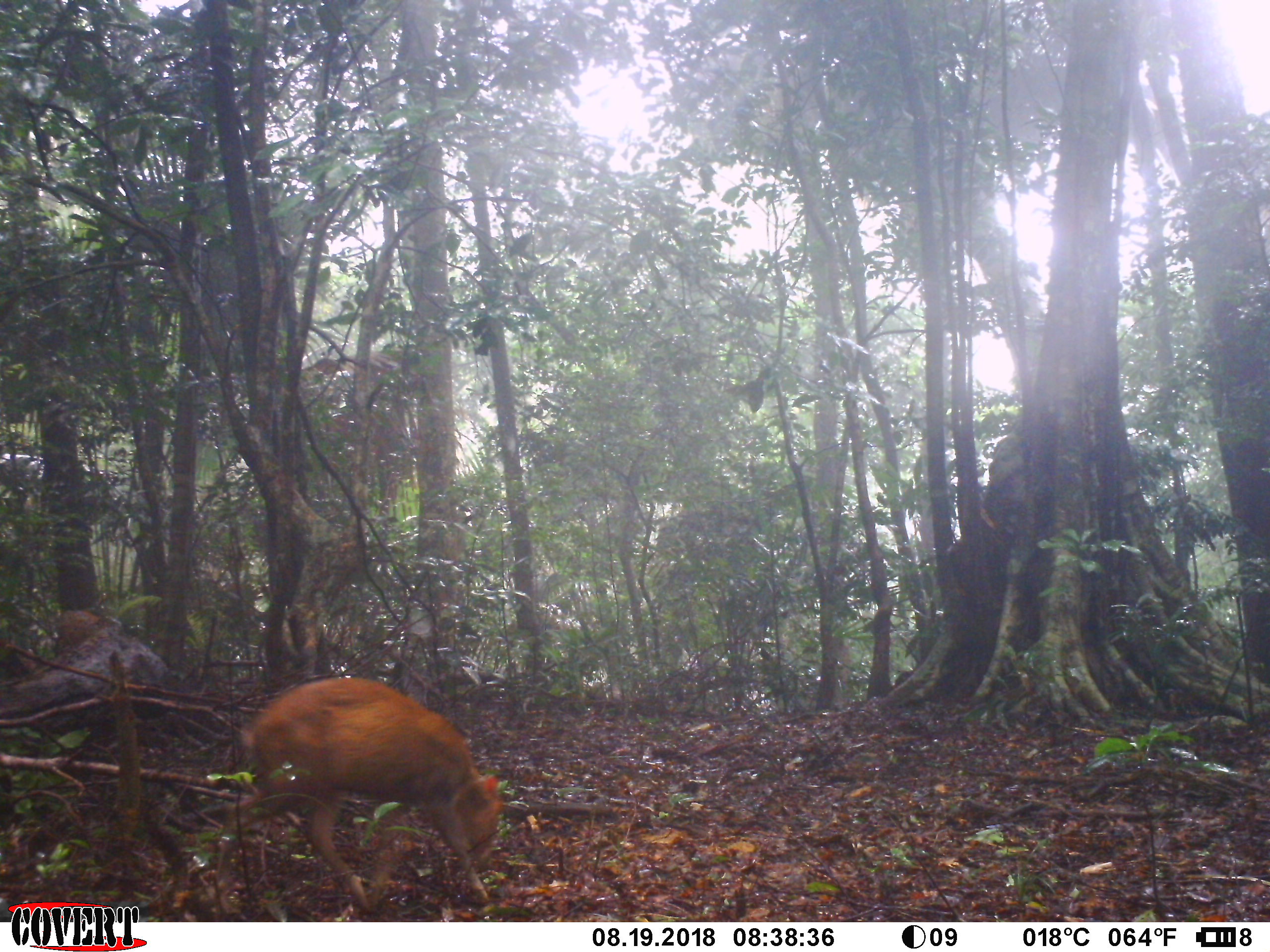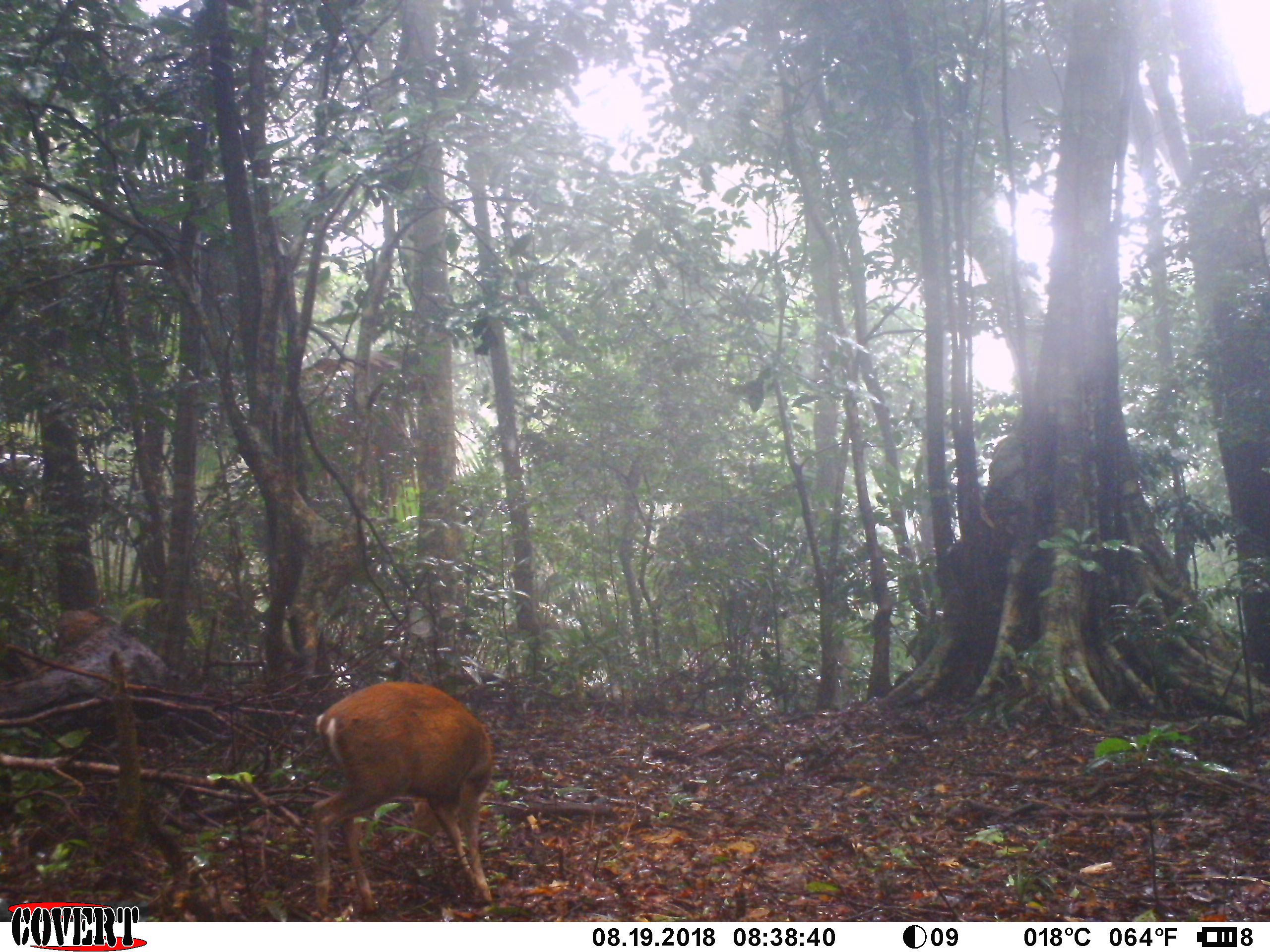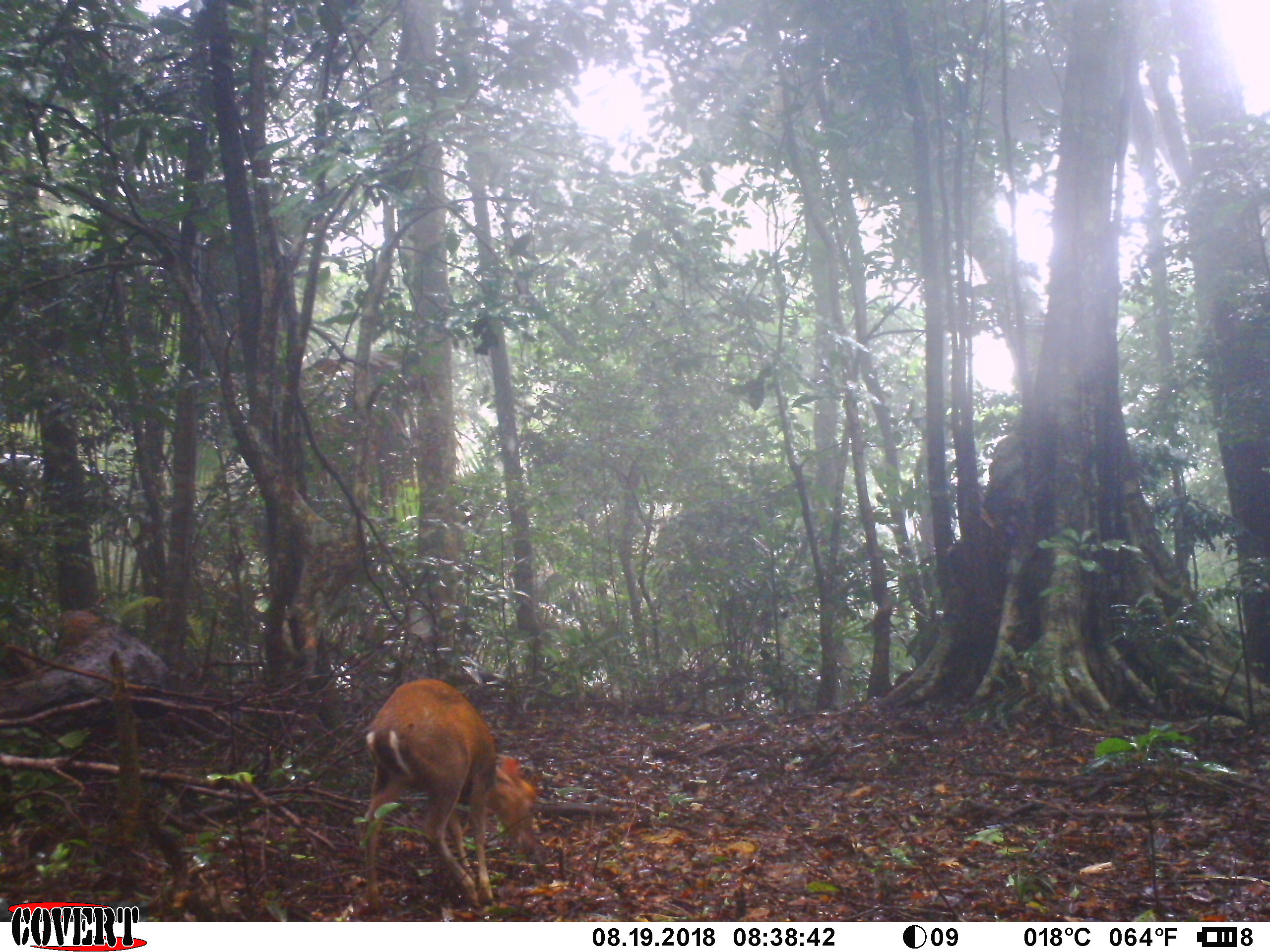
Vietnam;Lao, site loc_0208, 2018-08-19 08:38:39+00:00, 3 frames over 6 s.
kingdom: Animalia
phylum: Chordata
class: Mammalia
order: Artiodactyla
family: Cervidae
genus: Muntiacus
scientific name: Muntiacus rooseveltorum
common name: roosevelt's muntjac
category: roosevelts muntjac group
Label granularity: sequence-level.